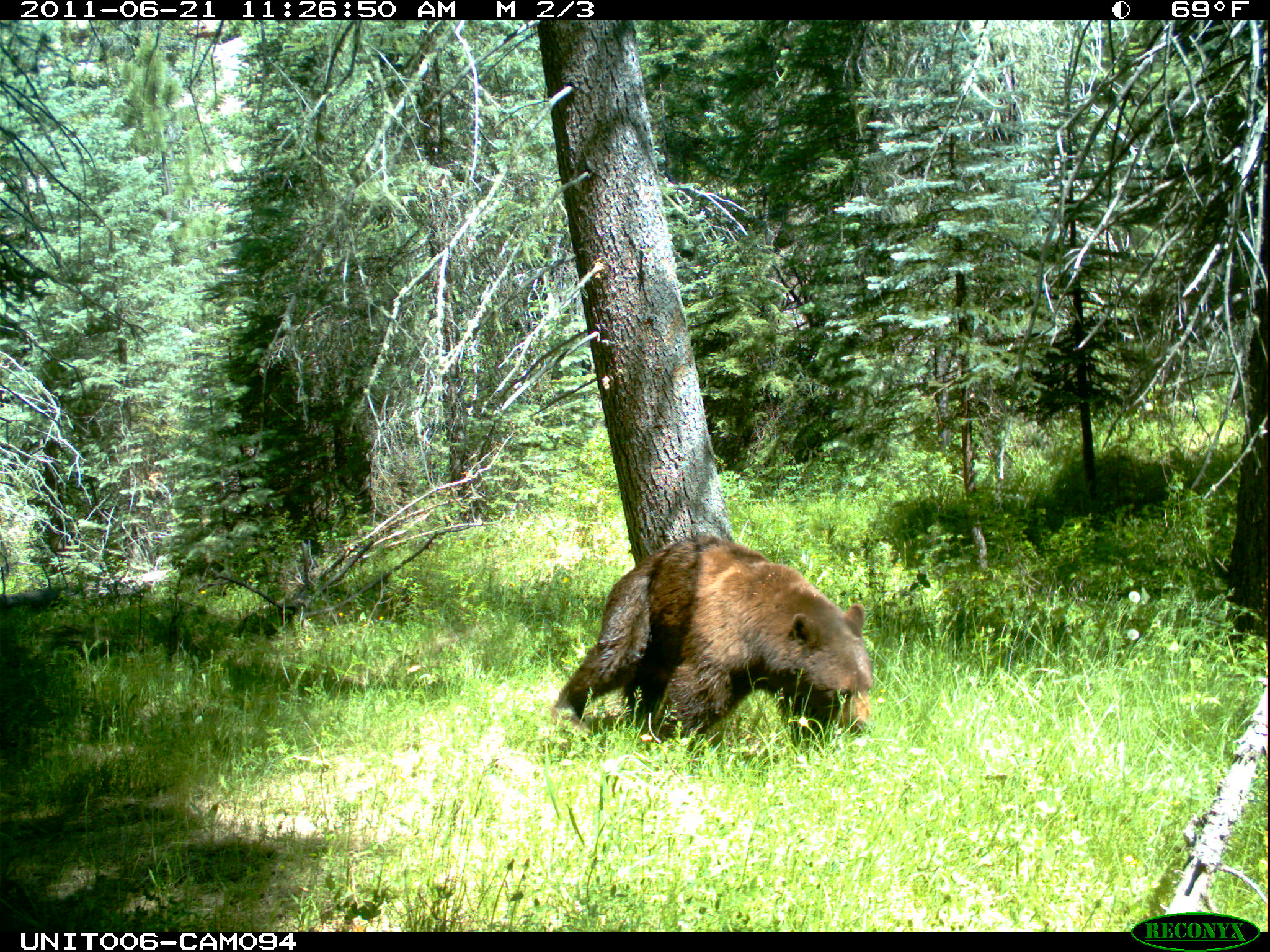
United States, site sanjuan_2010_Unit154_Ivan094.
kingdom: Animalia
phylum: Chordata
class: Mammalia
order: Carnivora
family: Ursidae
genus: Ursus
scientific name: Ursus americanus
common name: american black bear